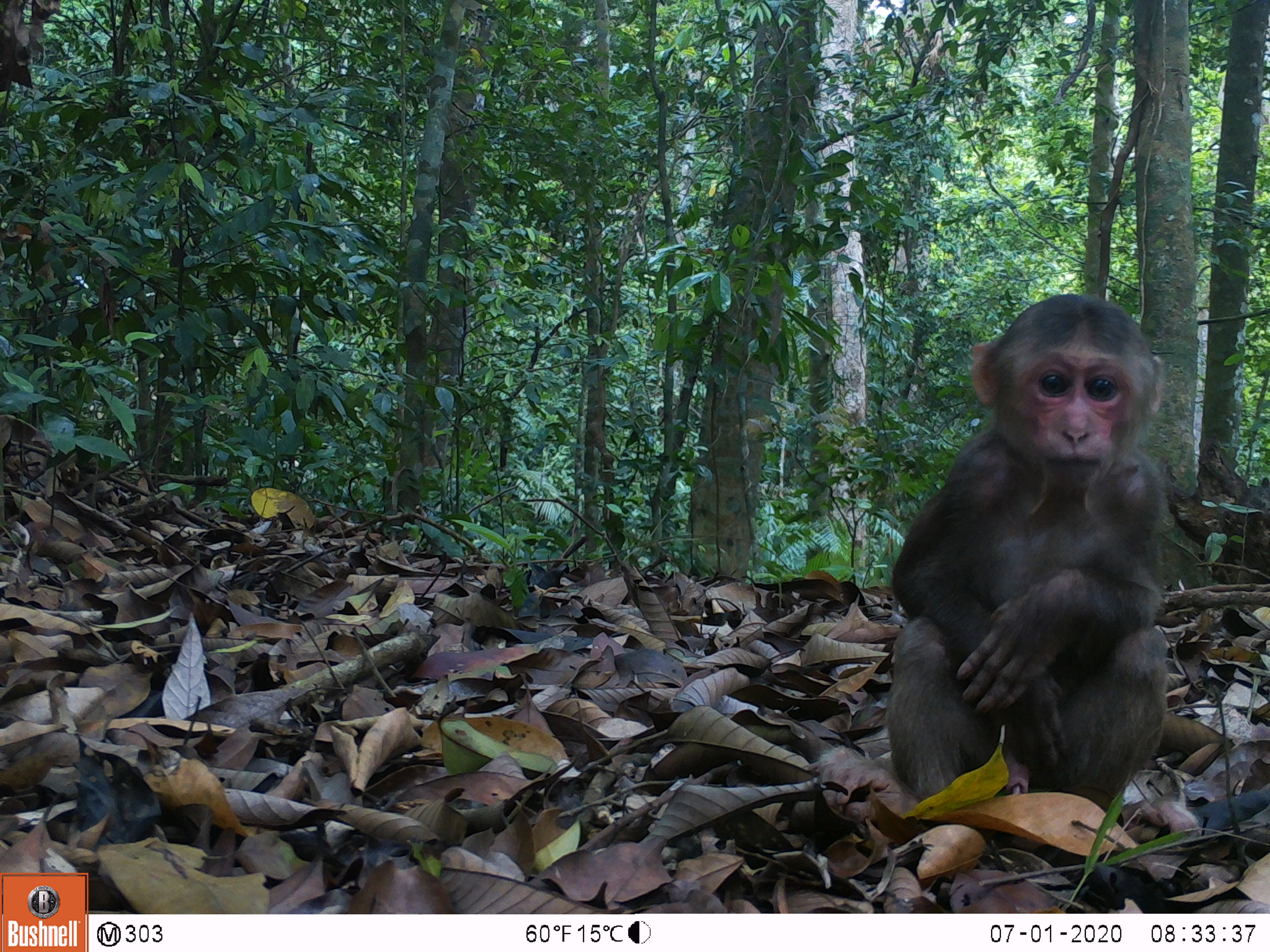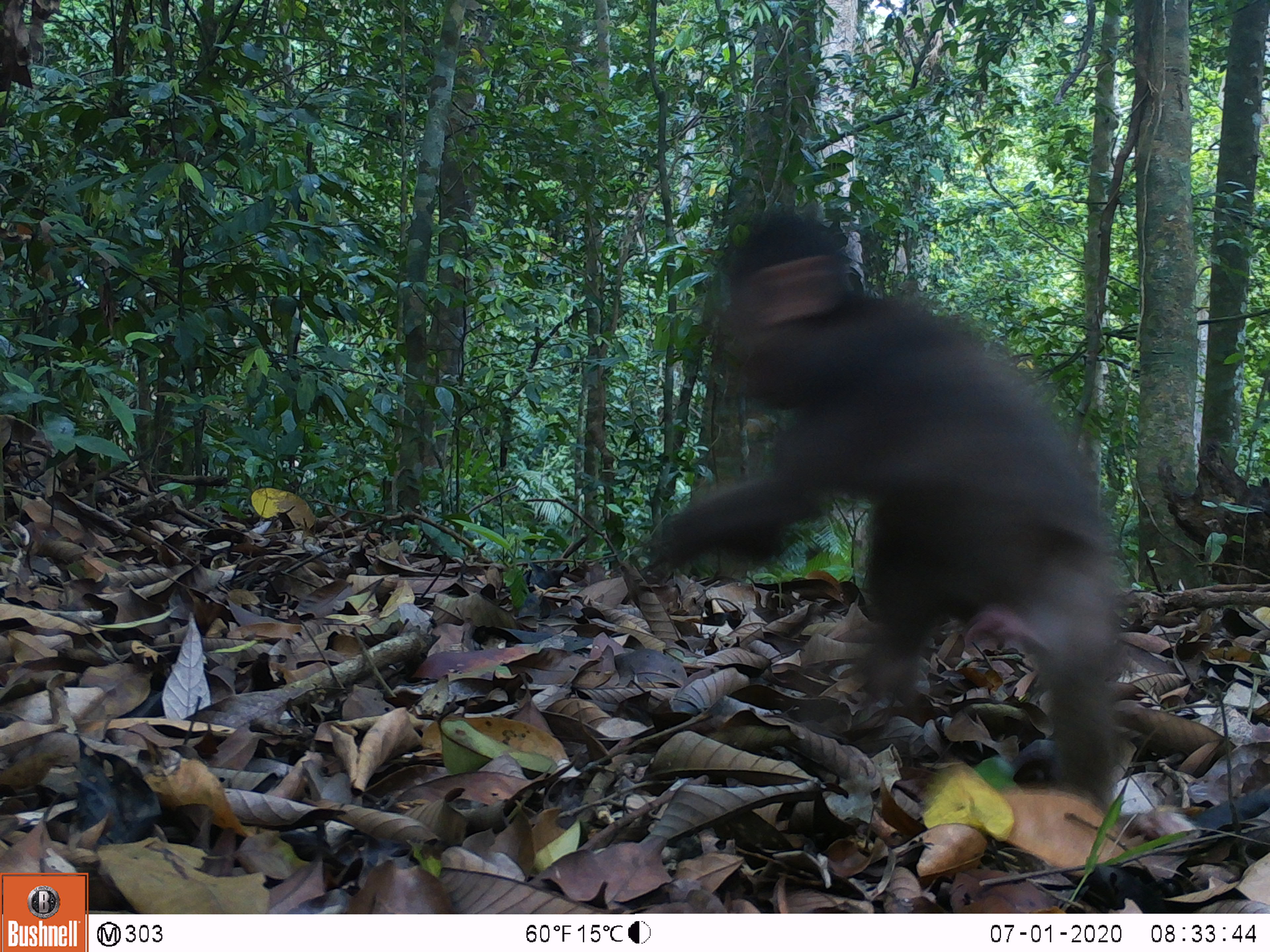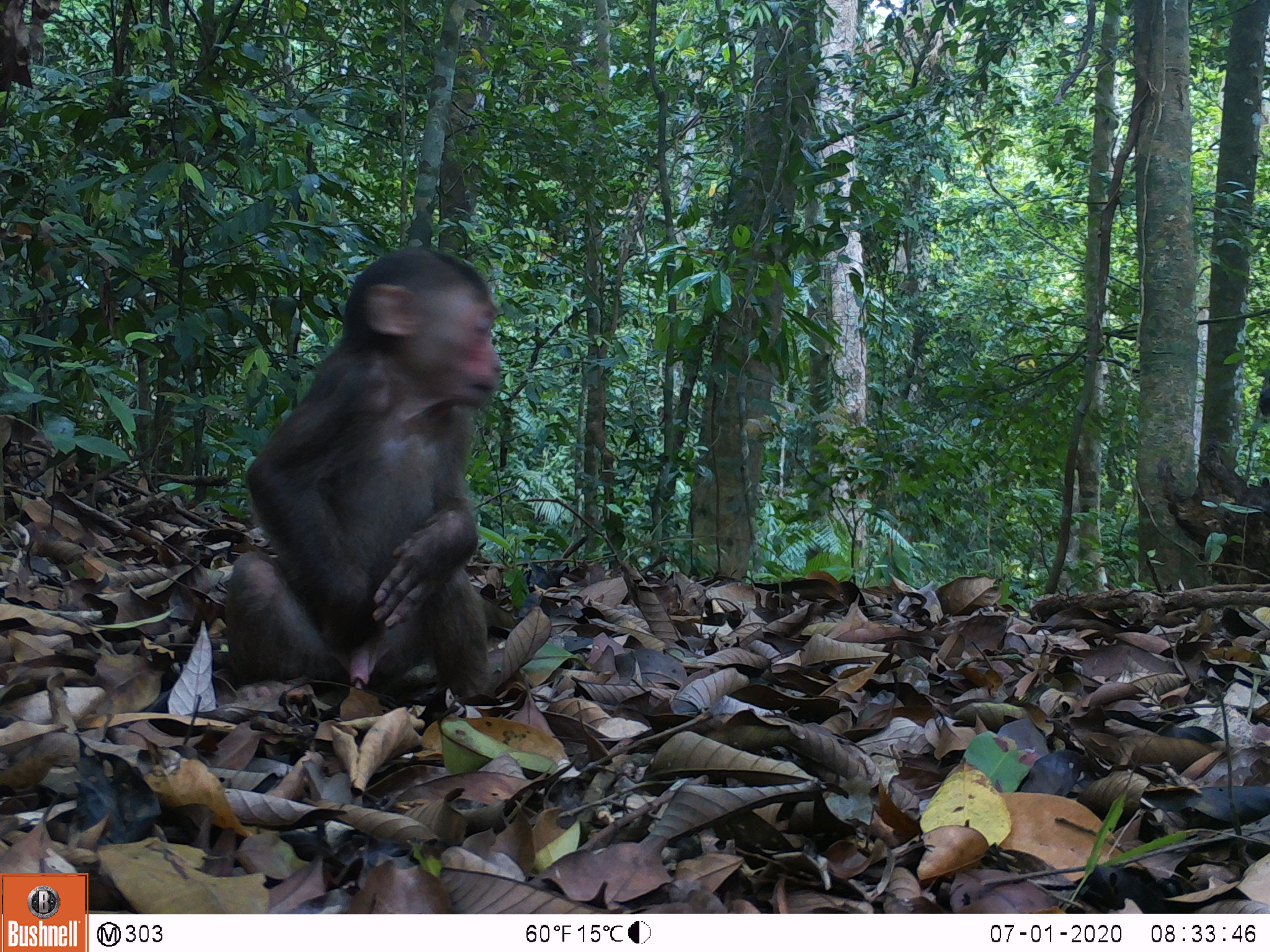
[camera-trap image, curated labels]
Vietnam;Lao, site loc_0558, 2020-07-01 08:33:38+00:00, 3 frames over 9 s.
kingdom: Animalia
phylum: Chordata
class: Mammalia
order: Primates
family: Cercopithecidae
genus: Macaca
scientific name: Macaca arctoides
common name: stump-tailed macaque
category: stump tailed macaque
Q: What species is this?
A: Stump tailed macaque (stump-tailed macaque) (Macaca arctoides).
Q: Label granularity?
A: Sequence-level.